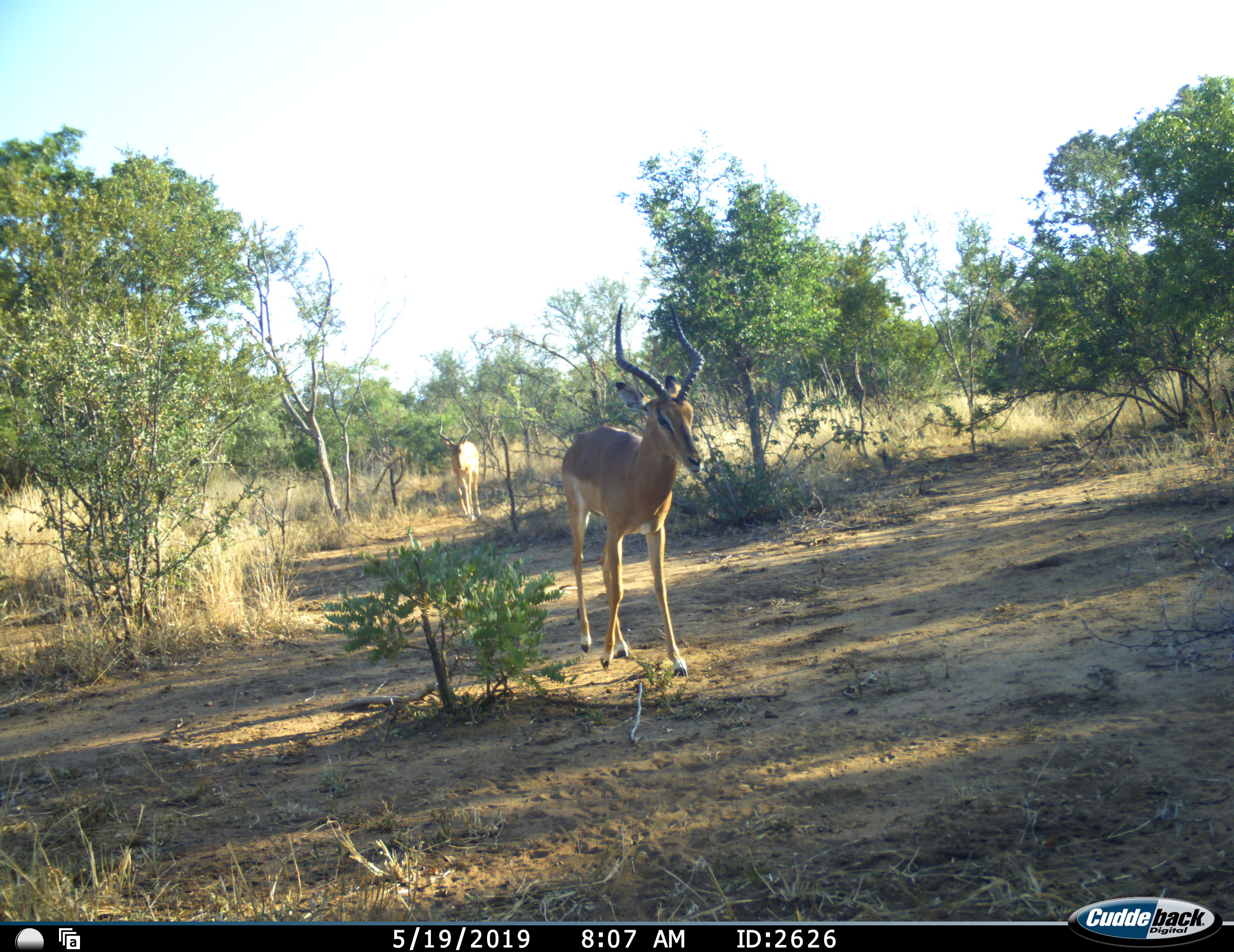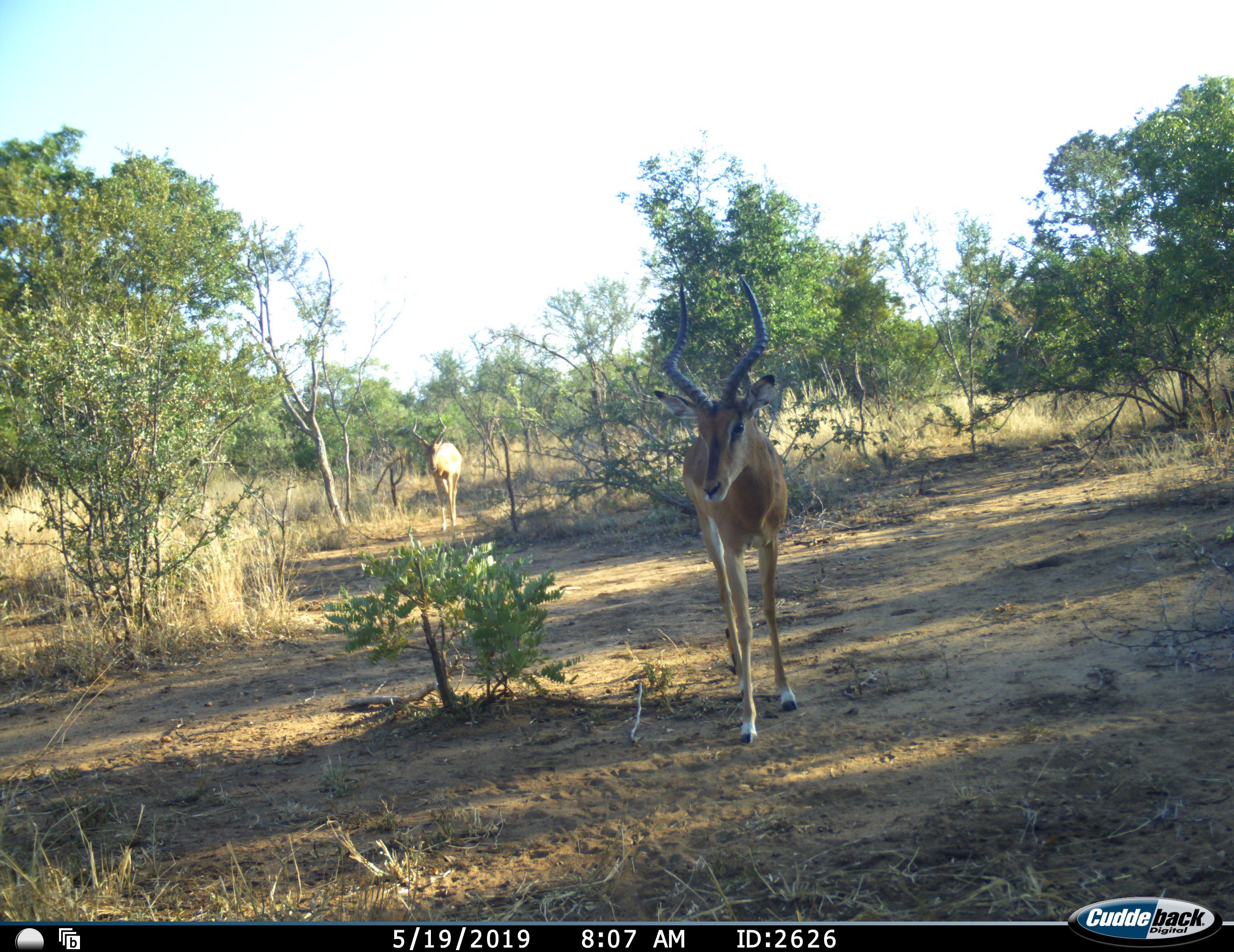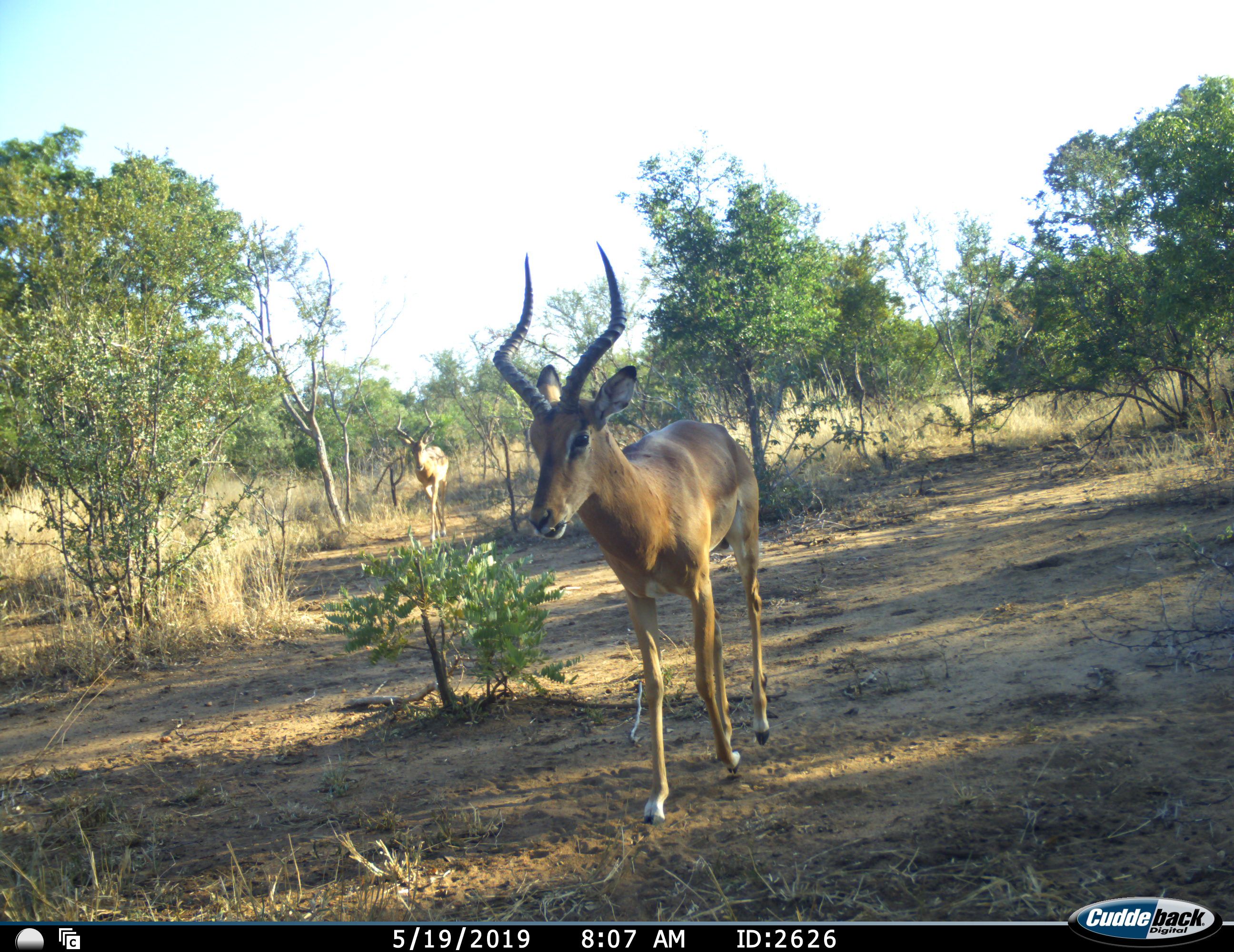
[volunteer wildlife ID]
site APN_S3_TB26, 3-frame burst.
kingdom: Animalia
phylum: Chordata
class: Mammalia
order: Artiodactyla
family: Bovidae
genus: Aepyceros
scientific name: Aepyceros melampus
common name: impala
Impala (Aepyceros melampus), count 2. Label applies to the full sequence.